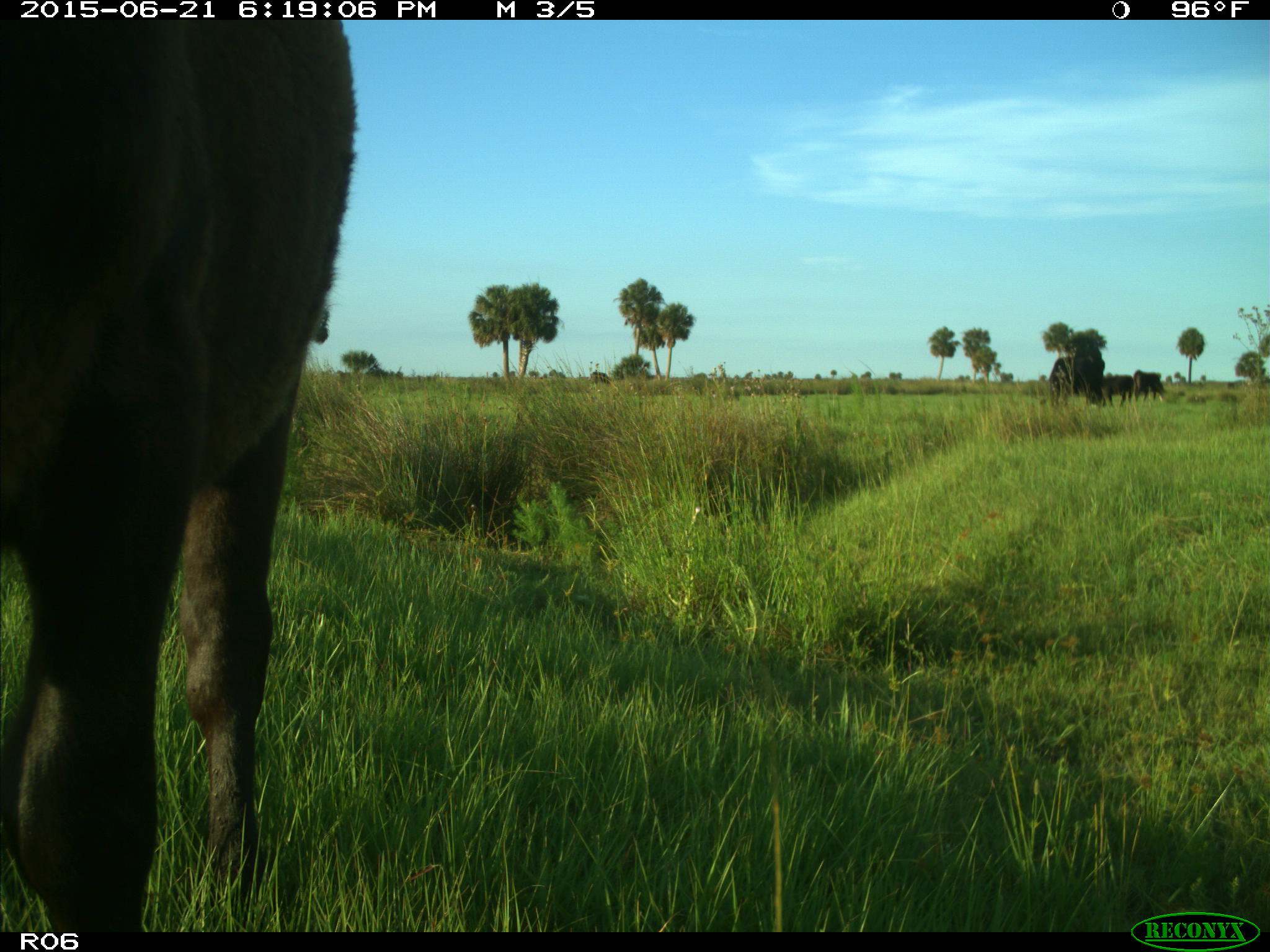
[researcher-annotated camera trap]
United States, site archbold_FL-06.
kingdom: Animalia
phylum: Chordata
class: Mammalia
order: Artiodactyla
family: Bovidae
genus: Bos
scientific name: Bos taurus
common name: domestic cow